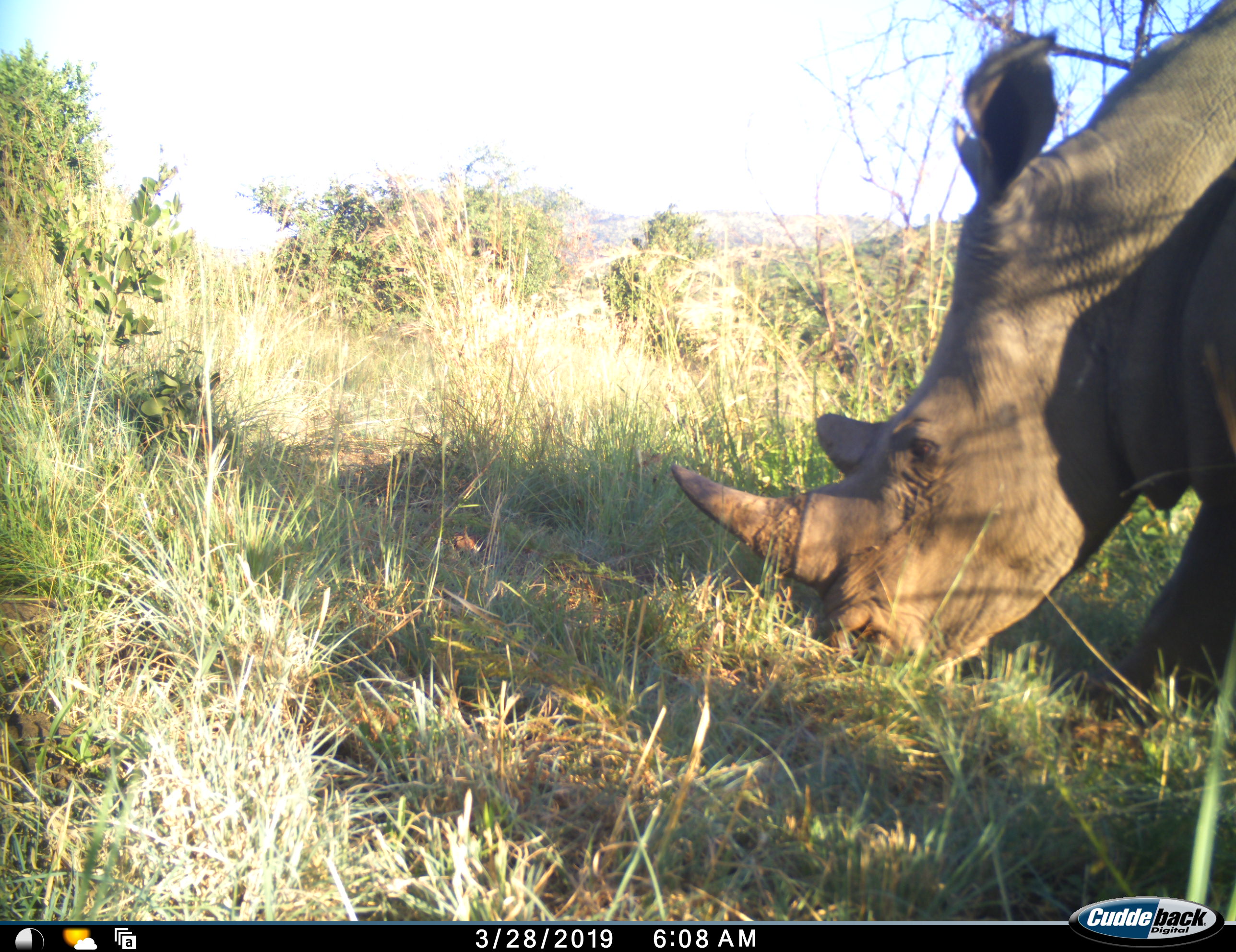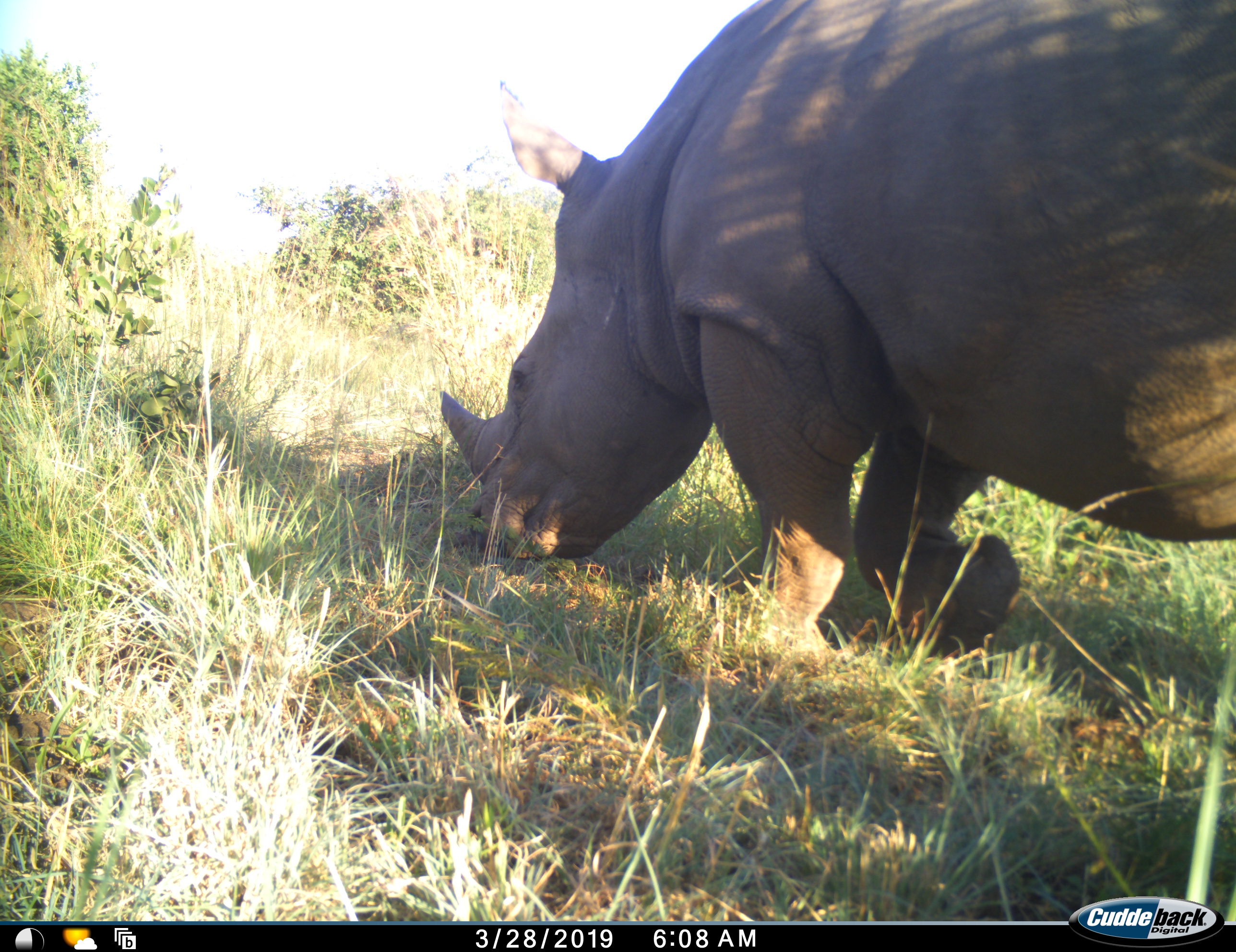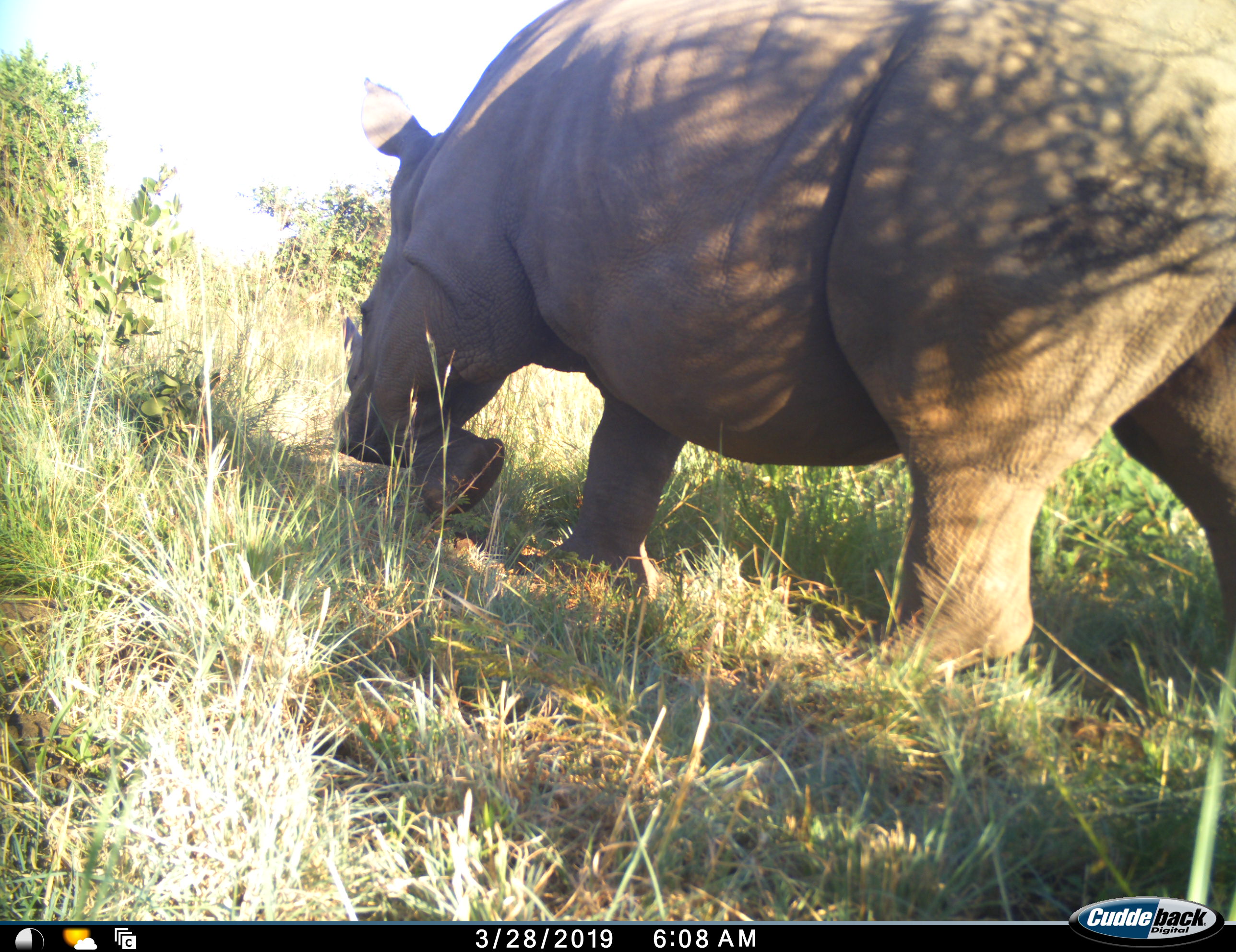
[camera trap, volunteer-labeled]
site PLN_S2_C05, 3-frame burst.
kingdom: Animalia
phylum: Chordata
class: Mammalia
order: Perissodactyla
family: Rhinocerotidae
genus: Ceratotherium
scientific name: Ceratotherium simum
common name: white rhinoceros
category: rhinoceroswhite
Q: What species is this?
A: Rhinoceroswhite (white rhinoceros) (Ceratotherium simum).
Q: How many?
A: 1.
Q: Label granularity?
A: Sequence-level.